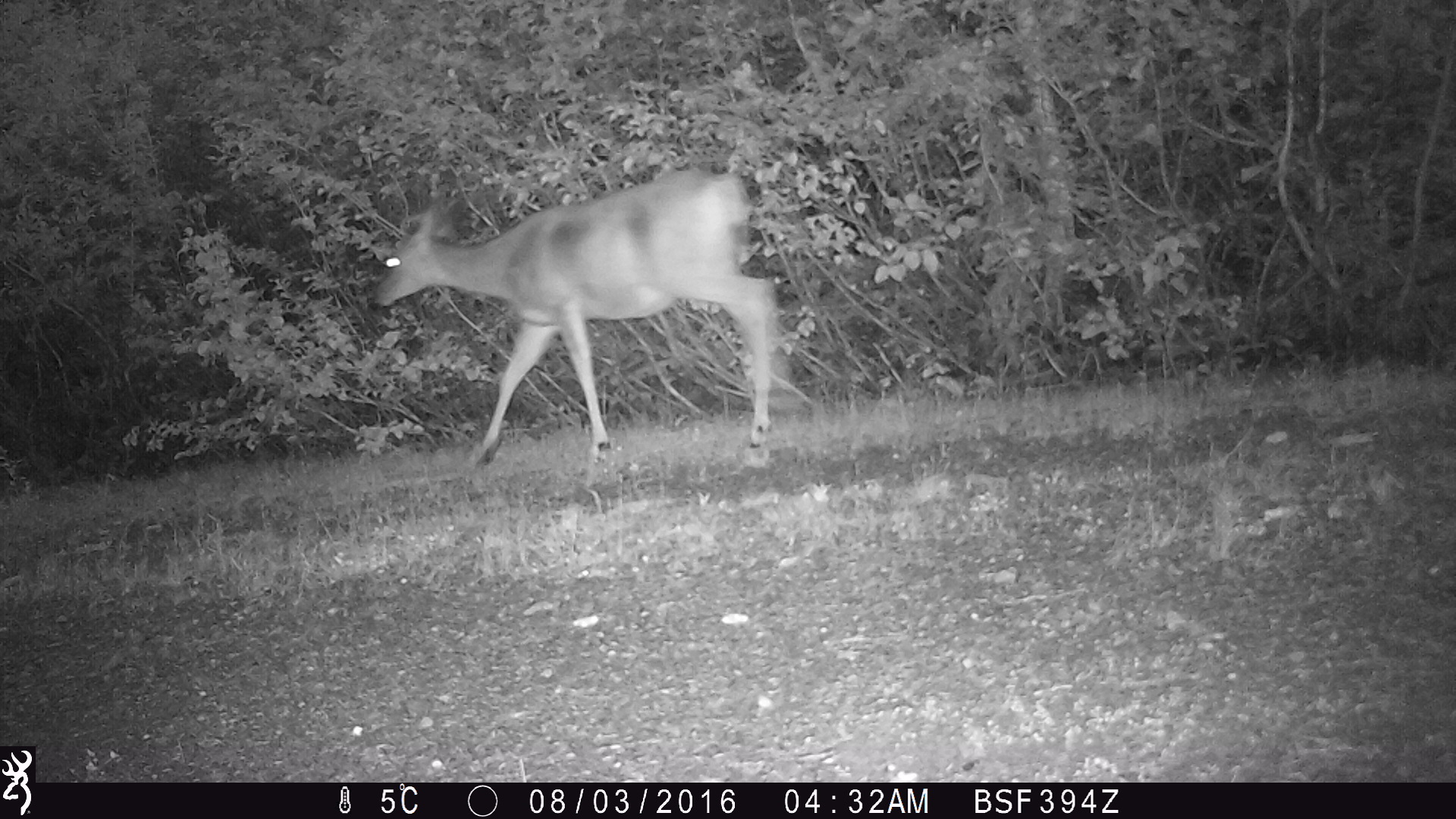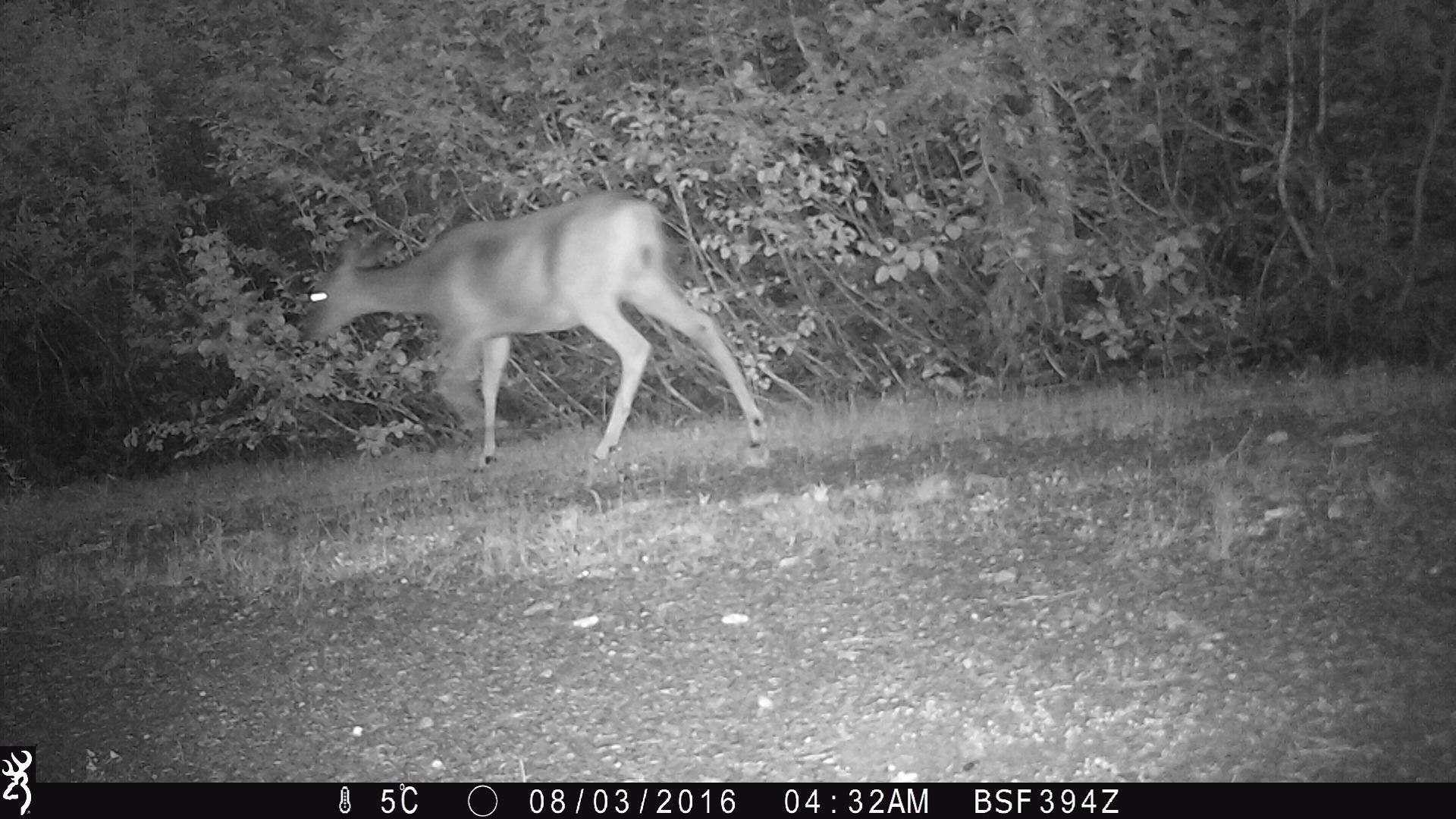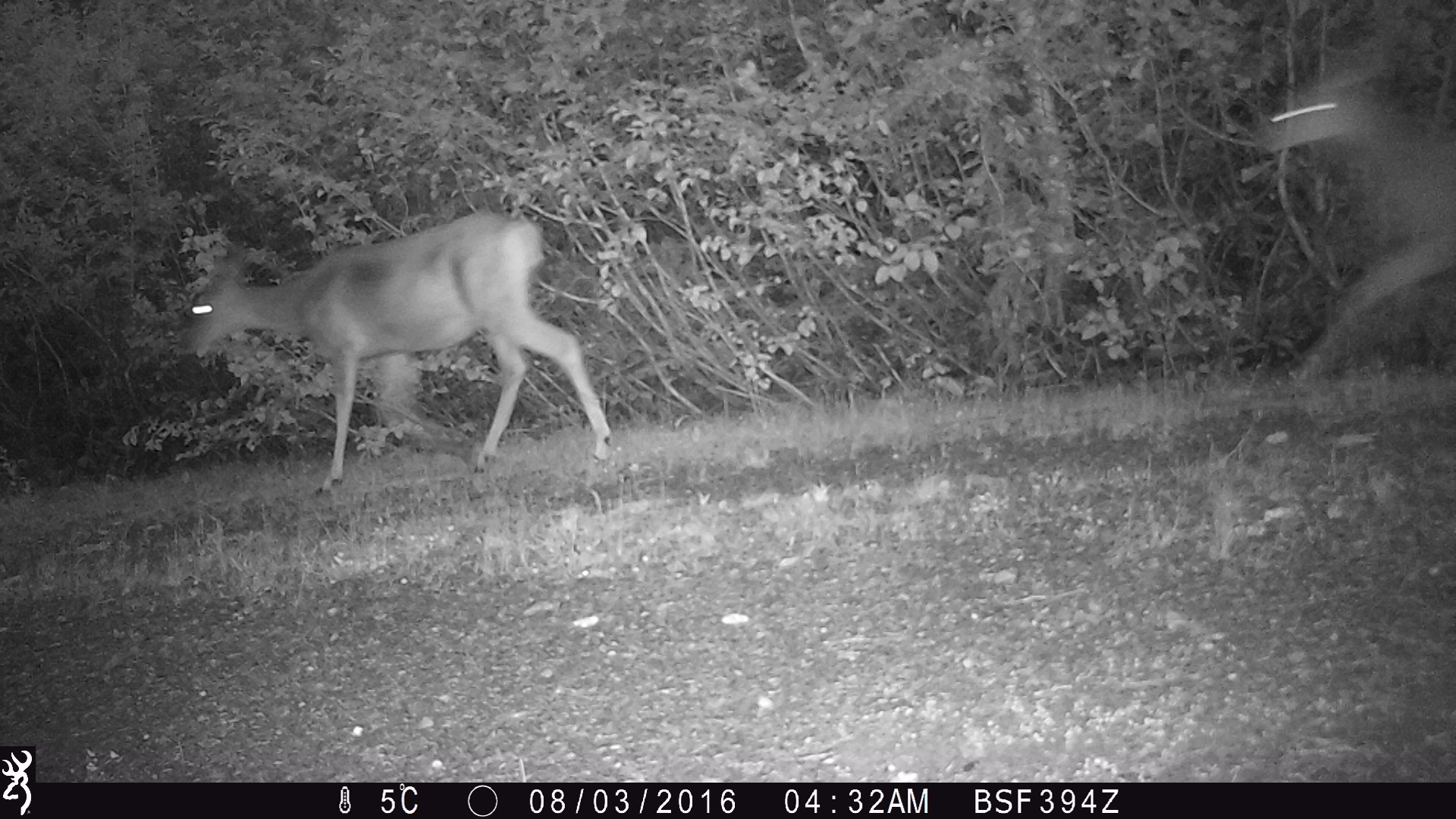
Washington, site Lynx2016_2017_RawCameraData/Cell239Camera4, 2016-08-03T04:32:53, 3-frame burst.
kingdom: Animalia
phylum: Chordata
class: Mammalia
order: Artiodactyla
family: Cervidae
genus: Odocoileus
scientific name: Odocoileus hemionus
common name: mule deer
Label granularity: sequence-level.